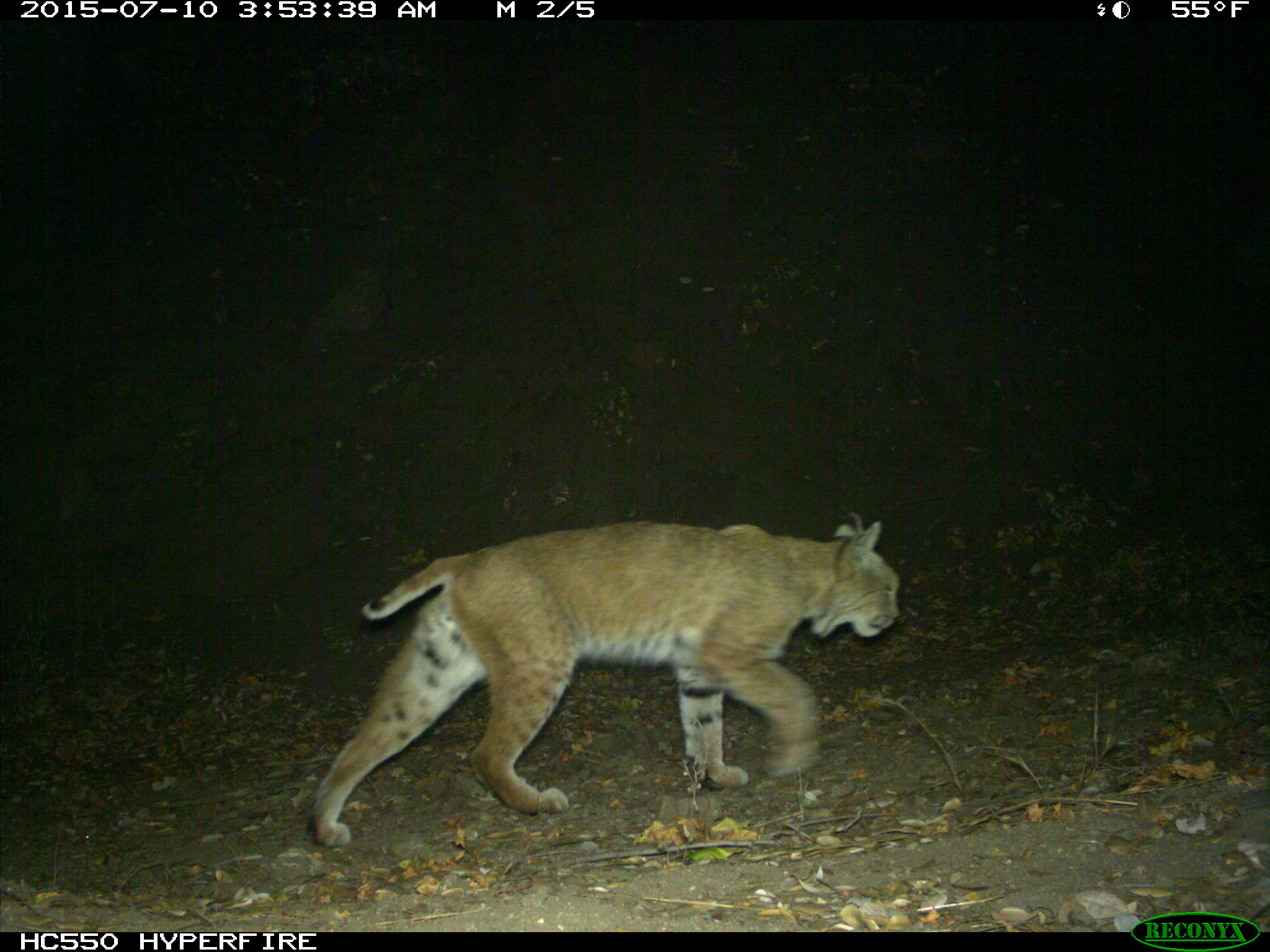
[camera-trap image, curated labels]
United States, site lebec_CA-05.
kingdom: Animalia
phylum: Chordata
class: Mammalia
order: Carnivora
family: Felidae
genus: Lynx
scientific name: Lynx rufus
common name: bobcat